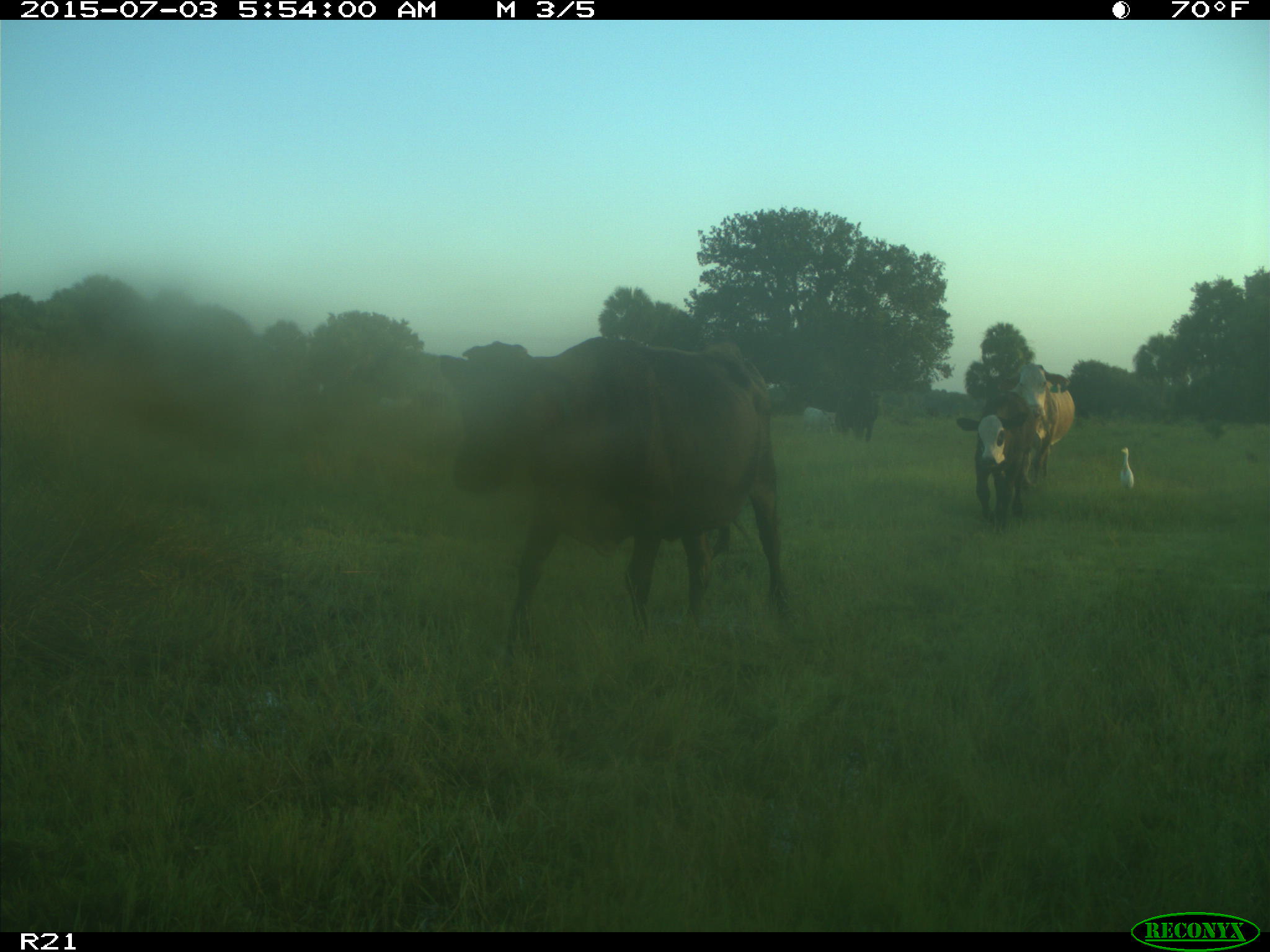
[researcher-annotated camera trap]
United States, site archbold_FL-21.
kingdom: Animalia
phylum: Chordata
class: Mammalia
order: Artiodactyla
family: Bovidae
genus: Bos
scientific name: Bos taurus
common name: domestic cow